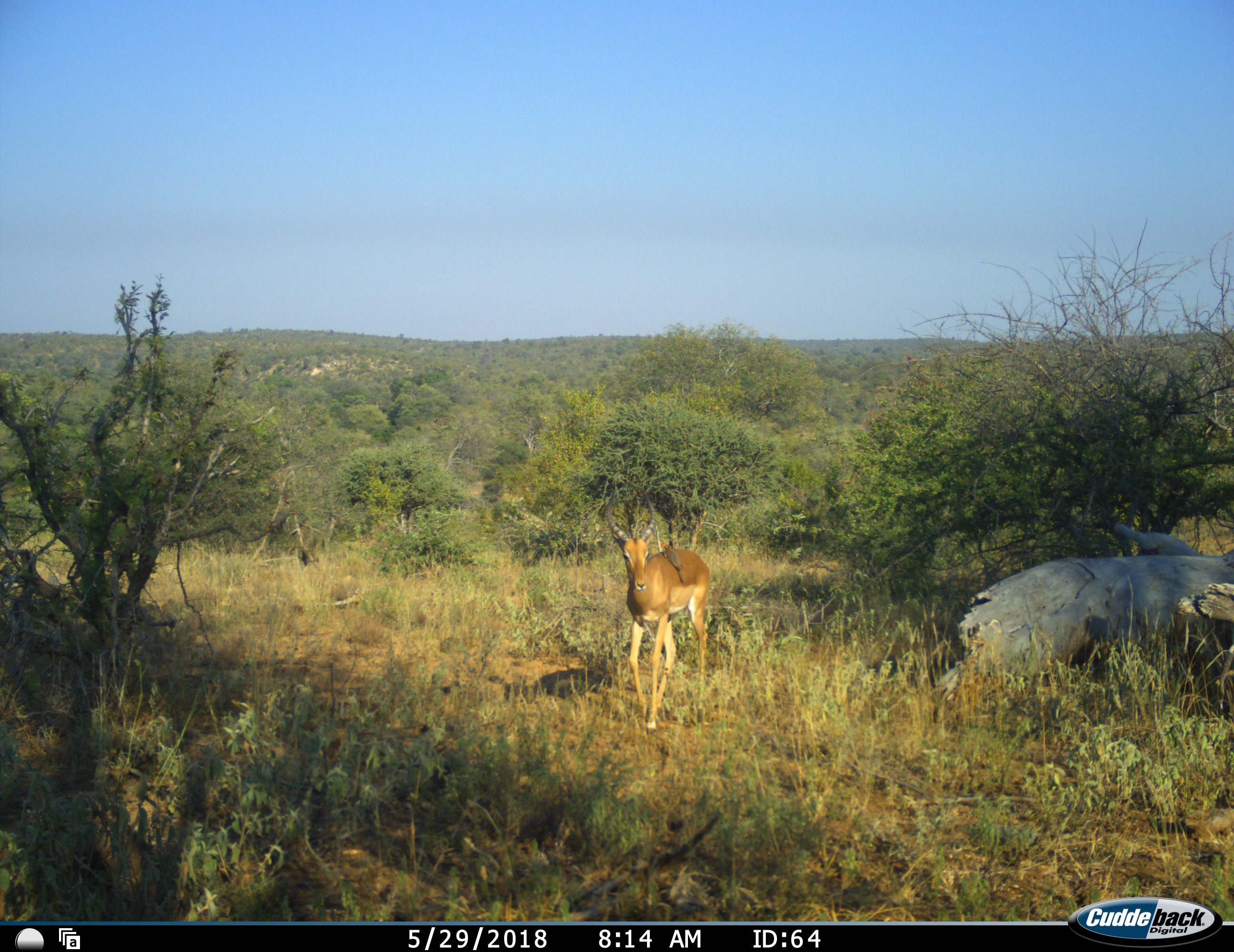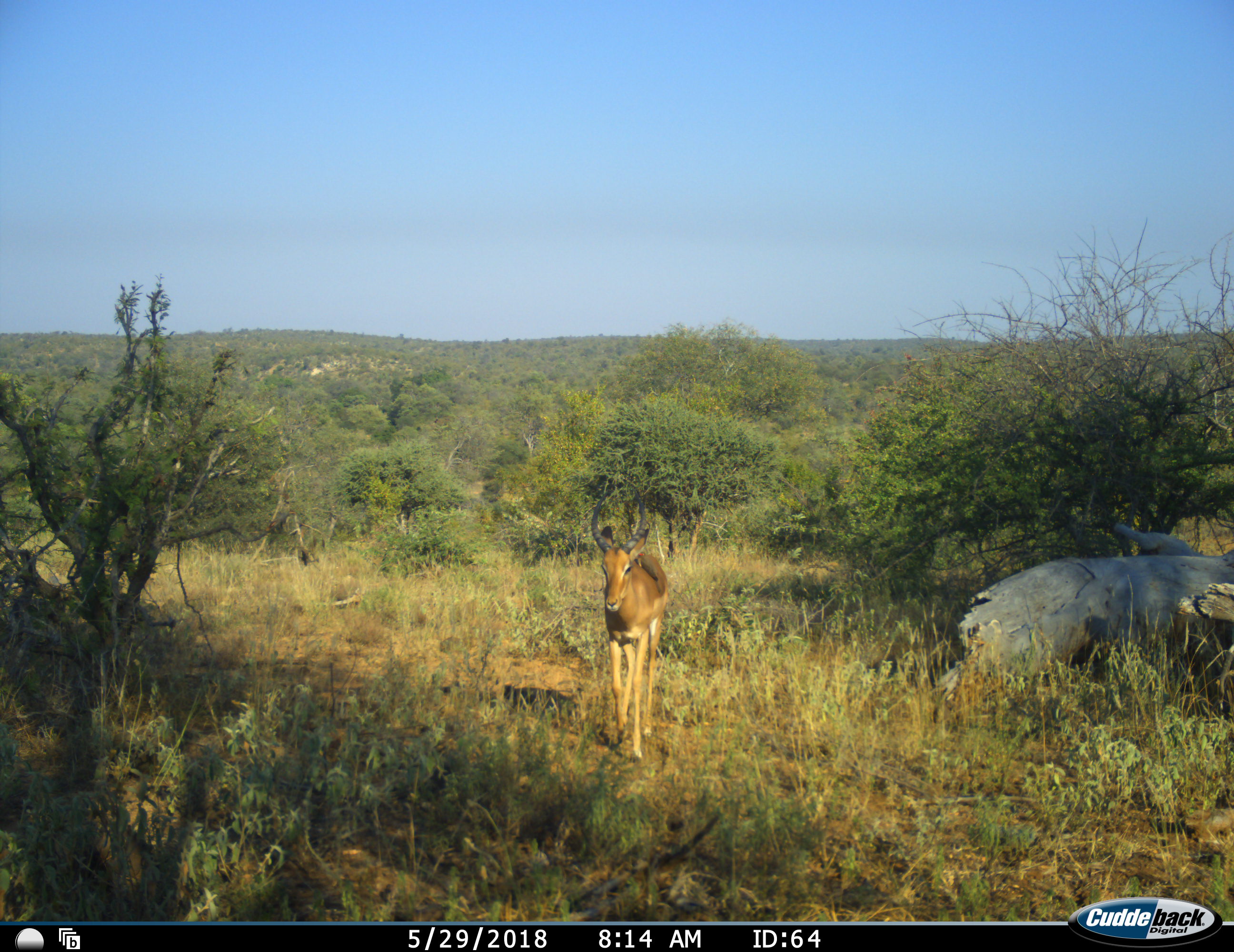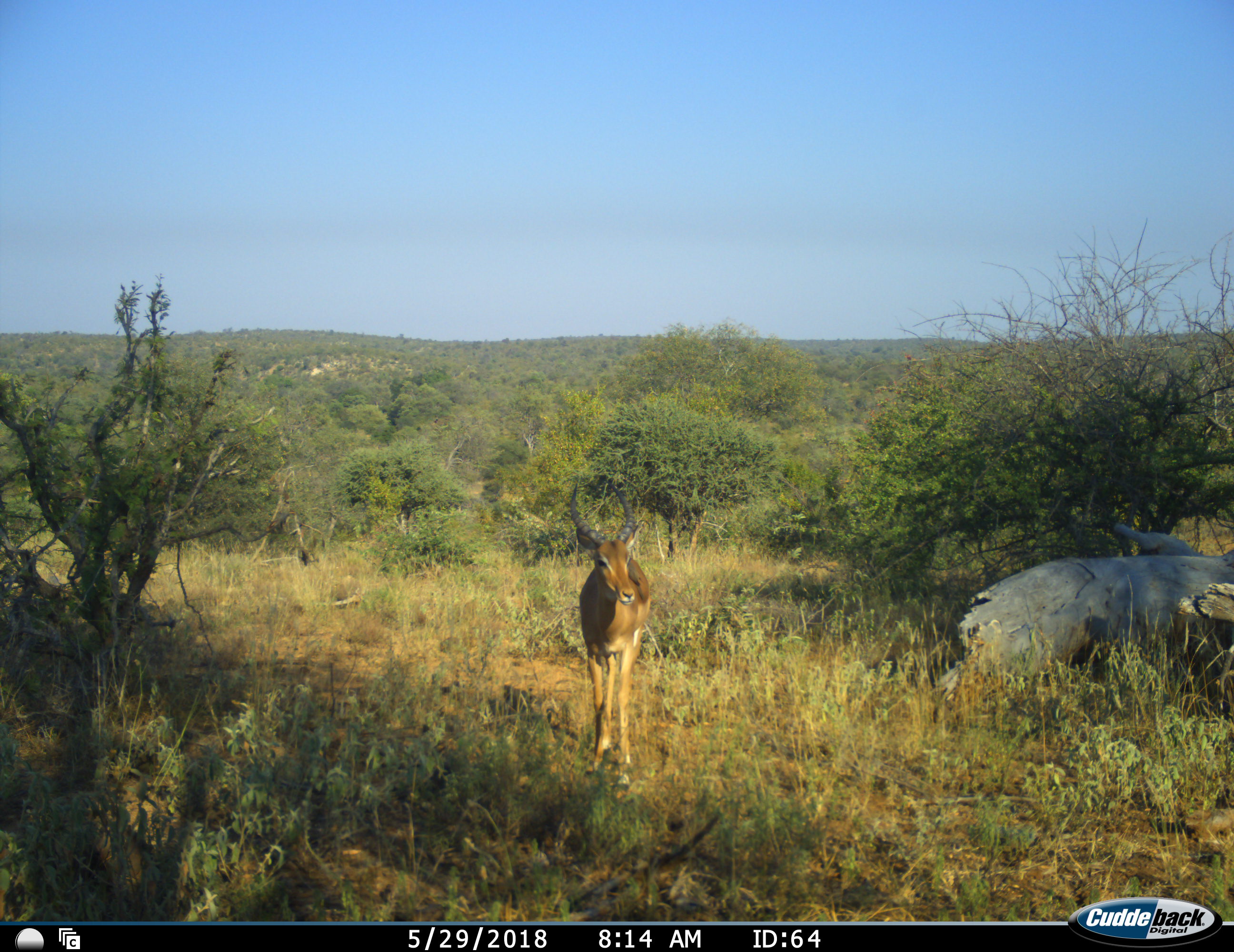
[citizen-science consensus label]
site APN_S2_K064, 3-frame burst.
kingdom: Animalia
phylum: Chordata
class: Aves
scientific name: Aves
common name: bird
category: birdother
Birdother (bird) (Aves), count 1. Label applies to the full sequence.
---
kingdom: Animalia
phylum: Chordata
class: Mammalia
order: Artiodactyla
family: Bovidae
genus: Aepyceros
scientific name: Aepyceros melampus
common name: impala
Impala (Aepyceros melampus), count 1. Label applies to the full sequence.